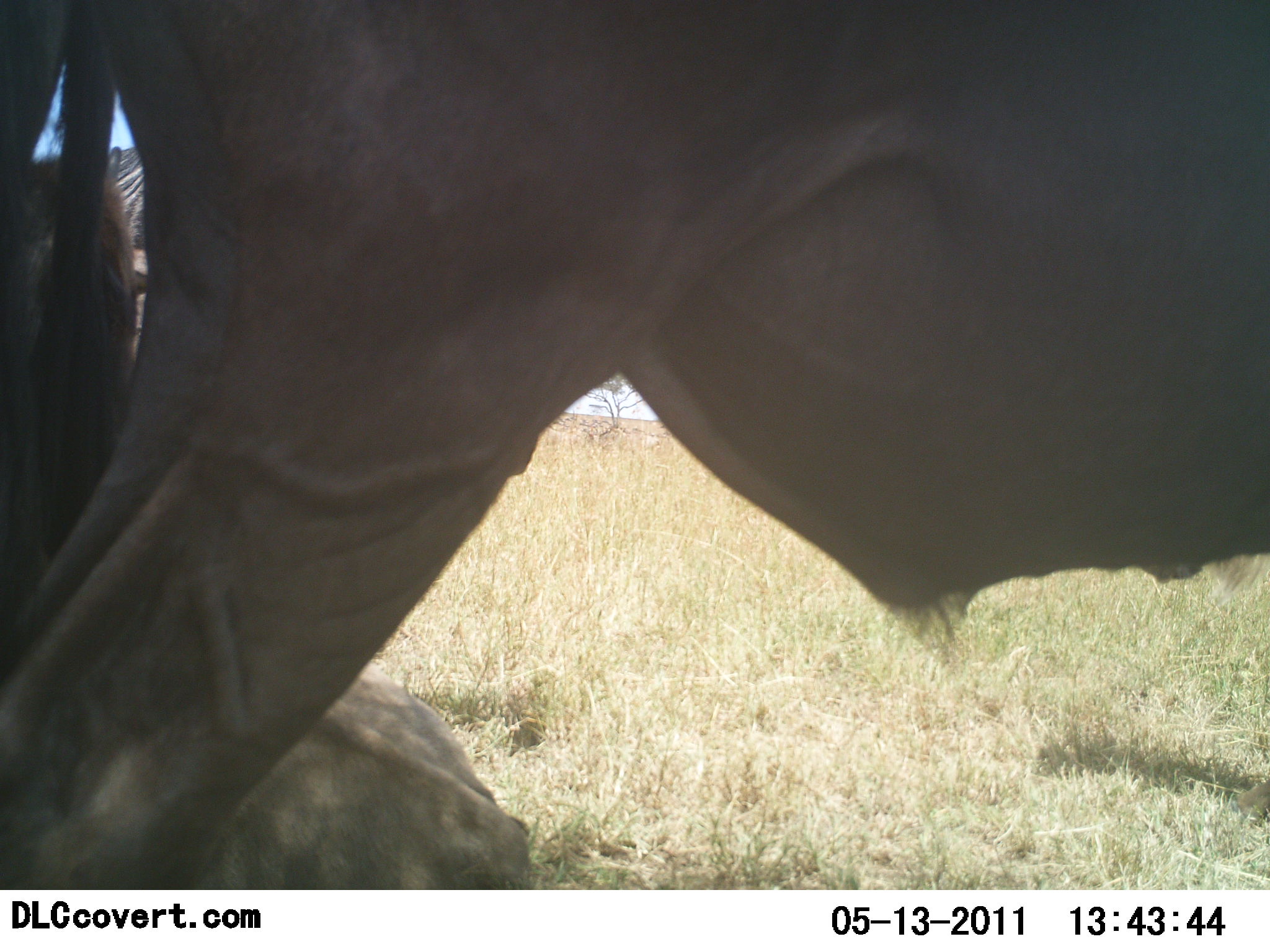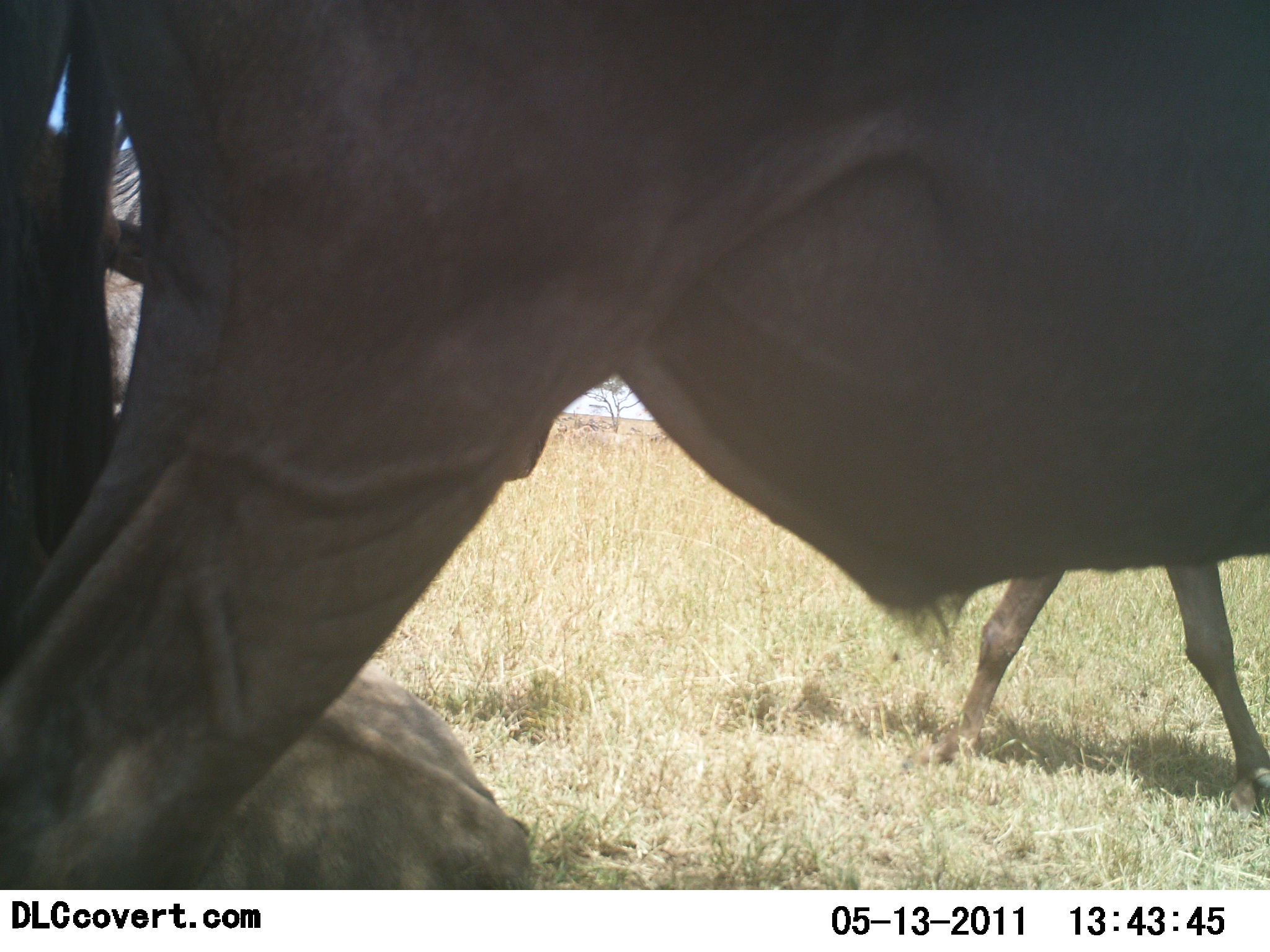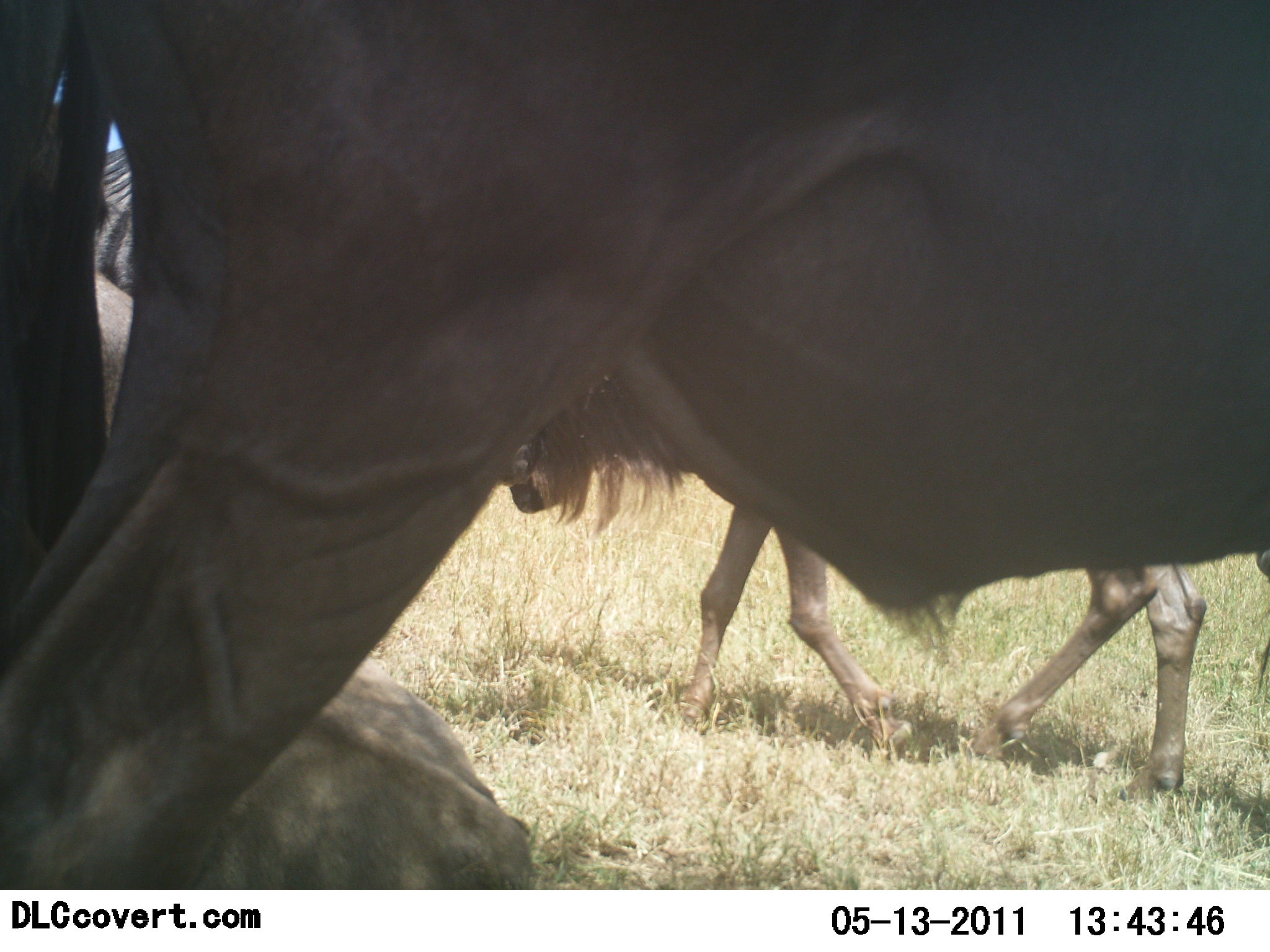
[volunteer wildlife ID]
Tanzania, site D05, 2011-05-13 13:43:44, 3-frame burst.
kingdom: Animalia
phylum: Chordata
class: Mammalia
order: Artiodactyla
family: Bovidae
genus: Connochaetes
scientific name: Connochaetes taurinus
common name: blue wildebeest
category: wildebeest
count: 3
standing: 80%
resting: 53%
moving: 80%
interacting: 0%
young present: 7%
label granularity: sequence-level